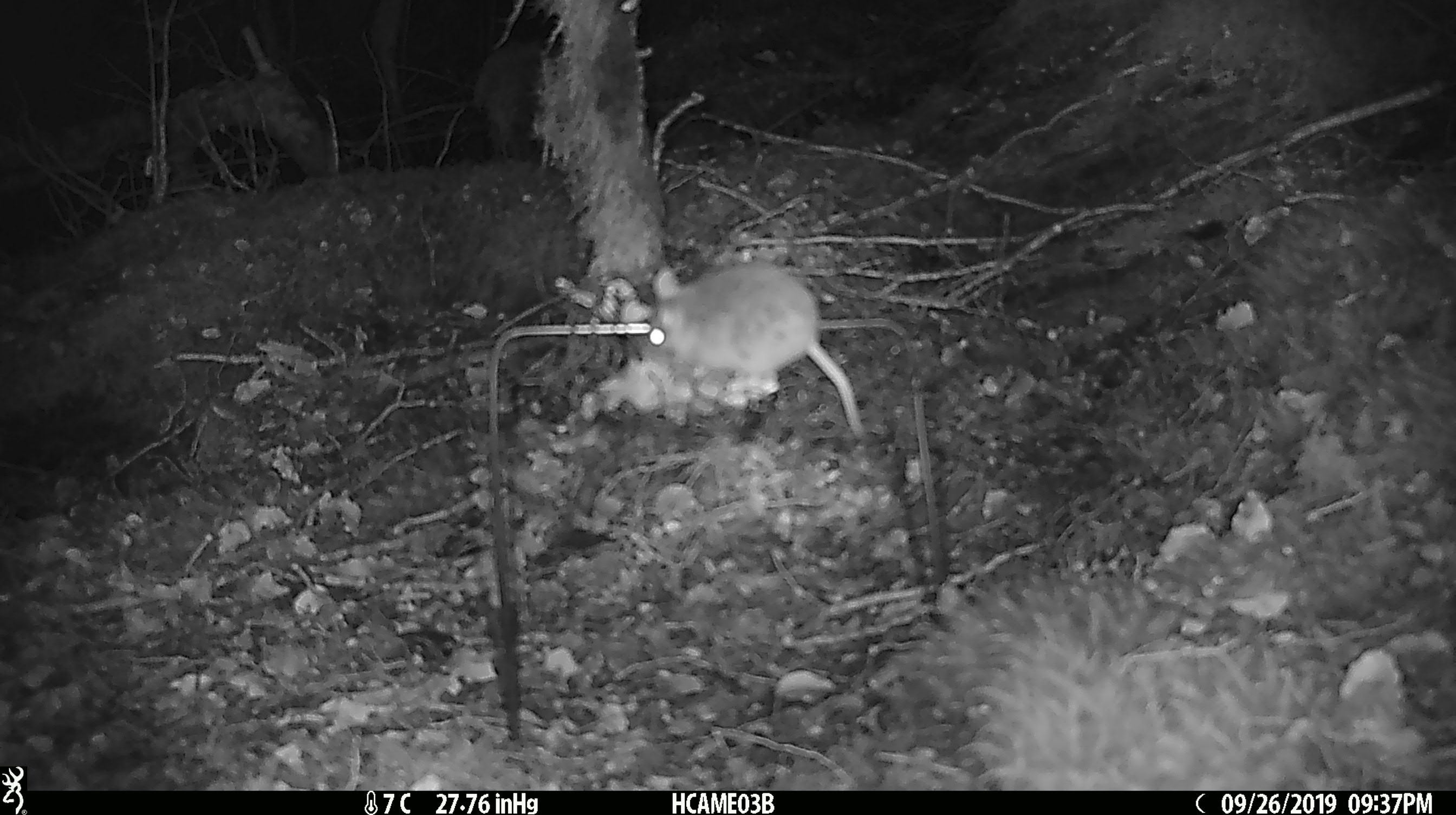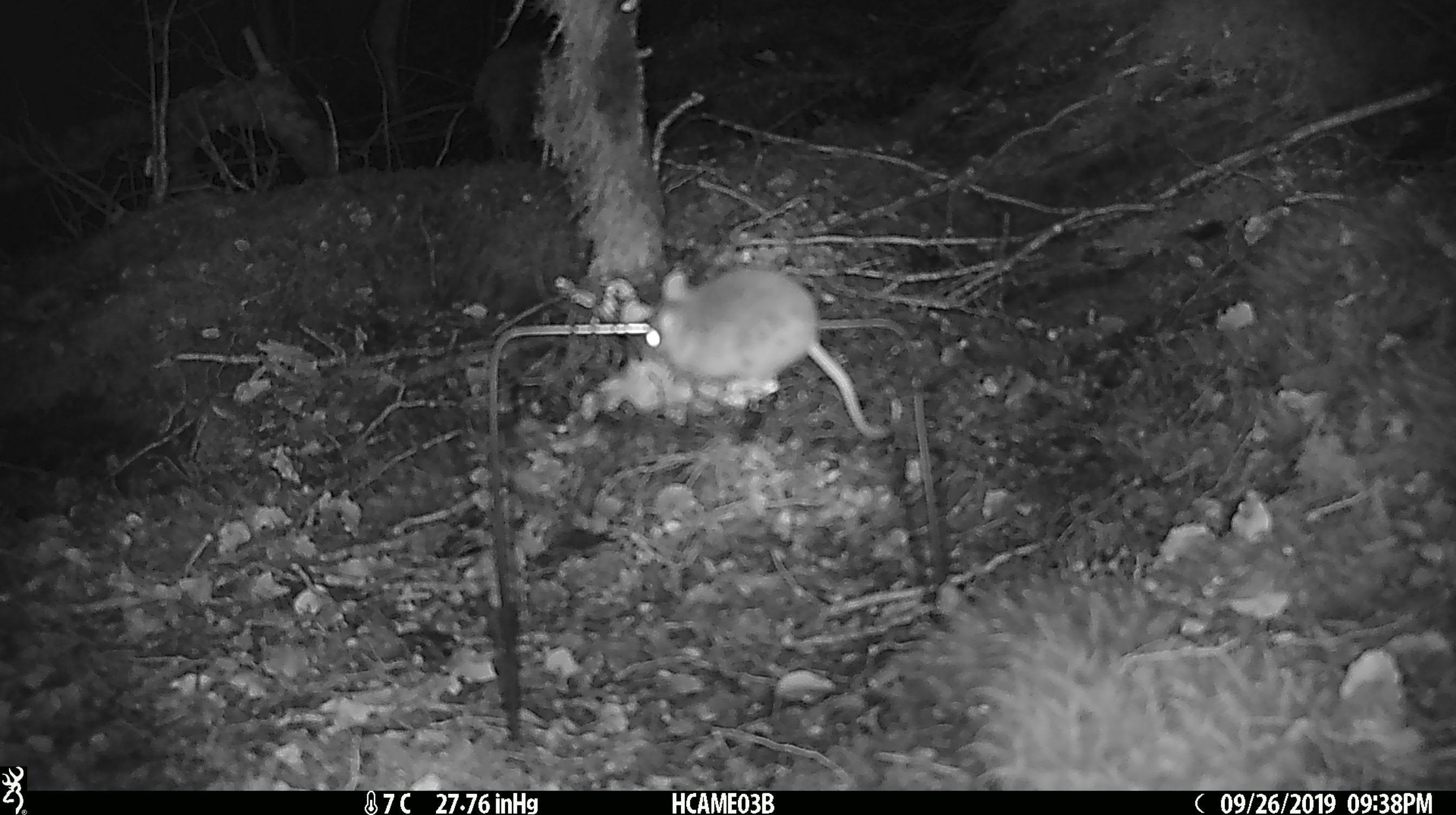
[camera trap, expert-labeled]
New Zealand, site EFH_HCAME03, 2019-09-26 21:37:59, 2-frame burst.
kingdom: Animalia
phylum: Chordata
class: Mammalia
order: Rodentia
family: Muridae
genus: Mus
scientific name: Mus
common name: mouse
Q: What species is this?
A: Mouse (Mus).